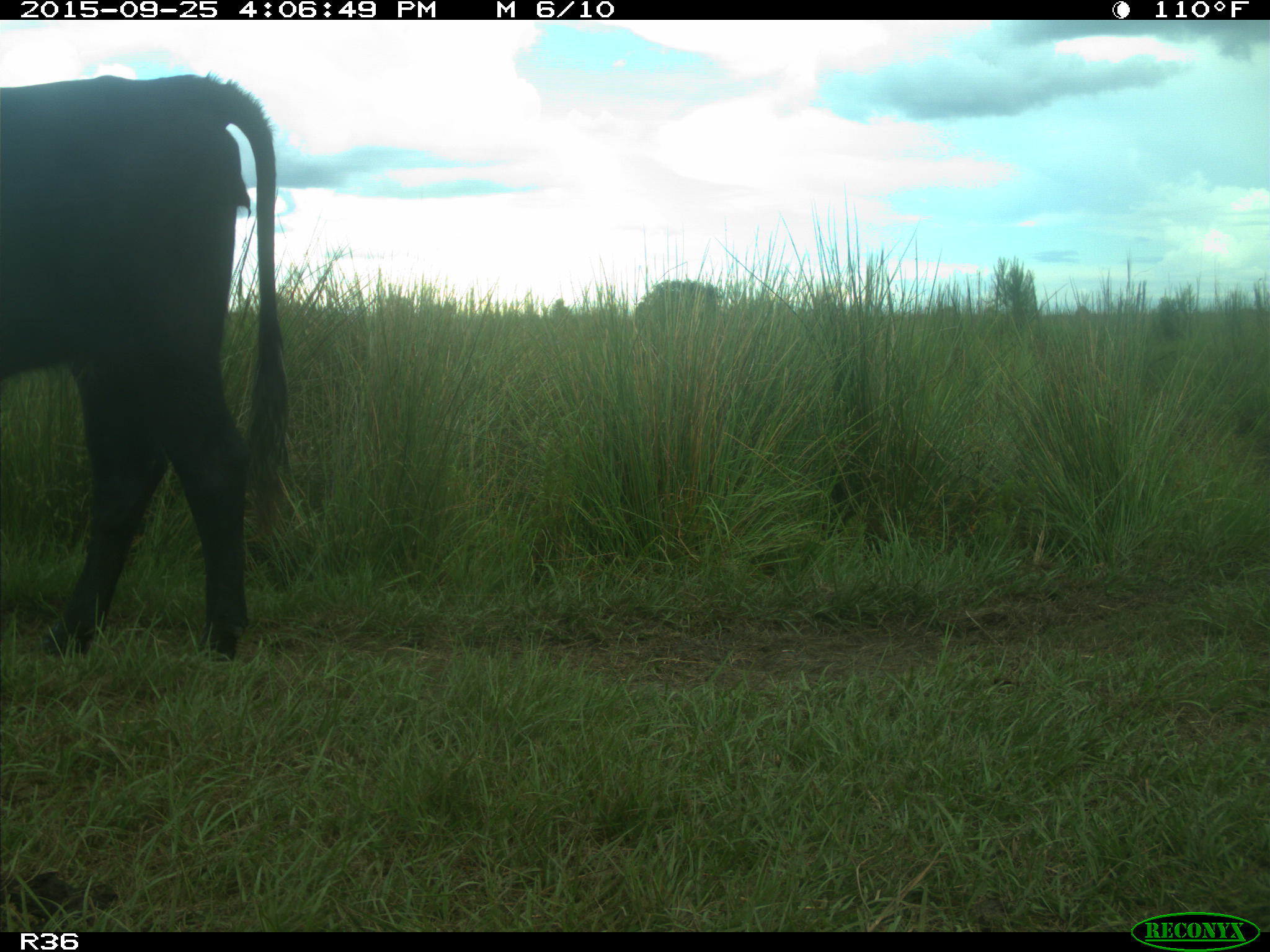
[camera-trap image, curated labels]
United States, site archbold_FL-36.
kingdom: Animalia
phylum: Chordata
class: Mammalia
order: Artiodactyla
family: Bovidae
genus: Bos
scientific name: Bos taurus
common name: domestic cow